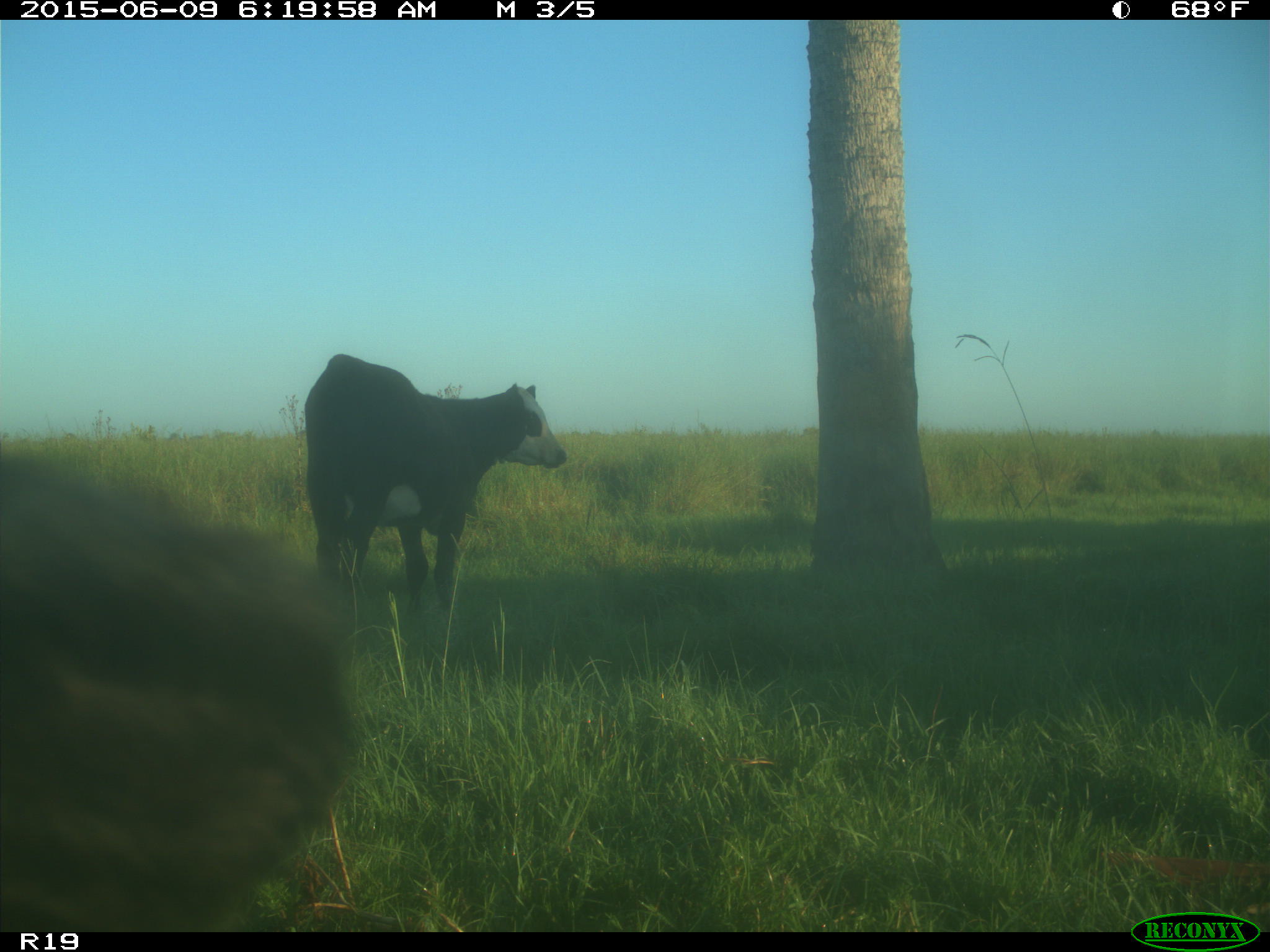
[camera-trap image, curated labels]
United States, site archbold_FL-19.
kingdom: Animalia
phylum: Chordata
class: Mammalia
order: Artiodactyla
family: Bovidae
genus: Bos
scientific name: Bos taurus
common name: domestic cow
Bos taurus (domestic cow).